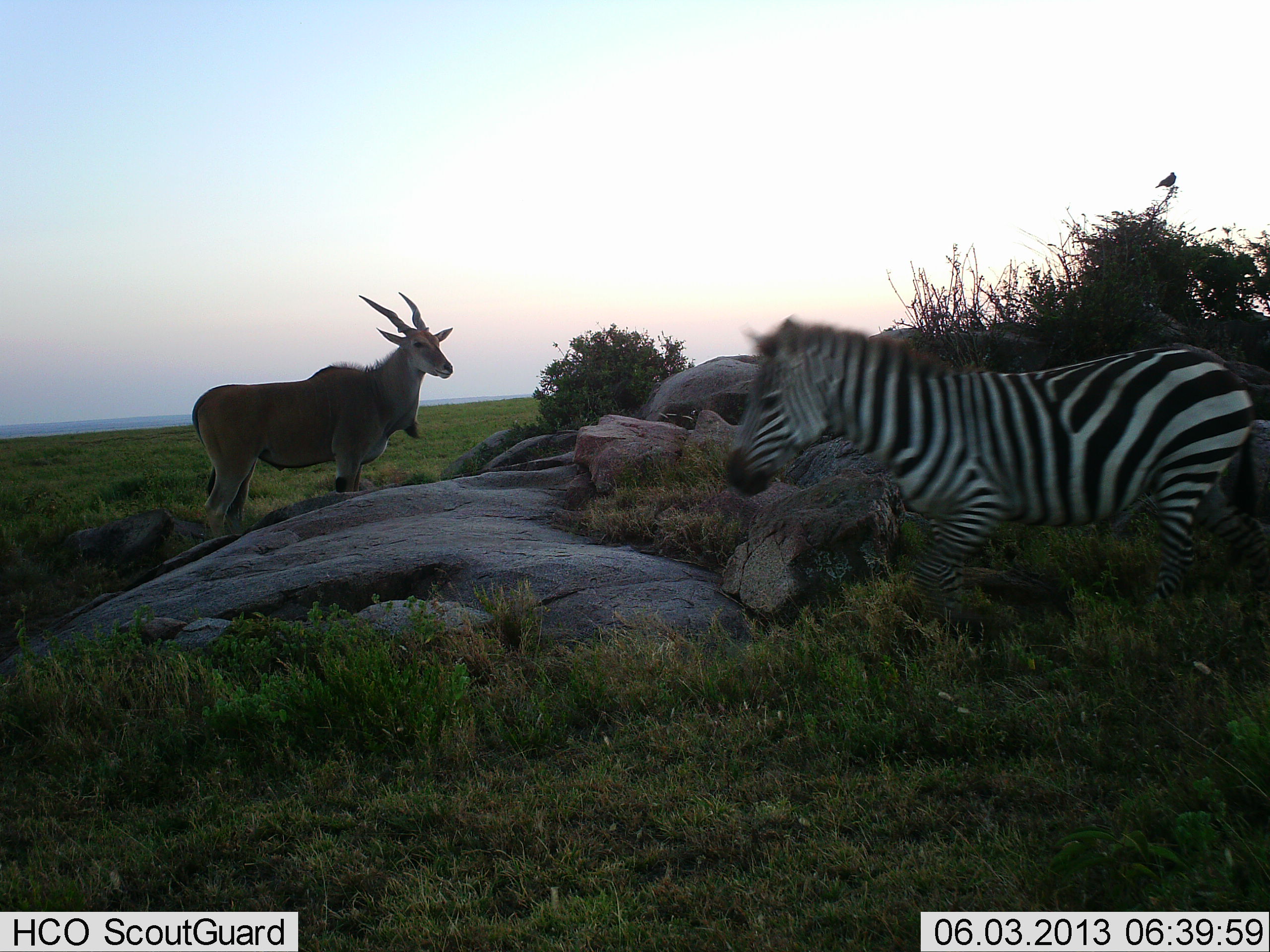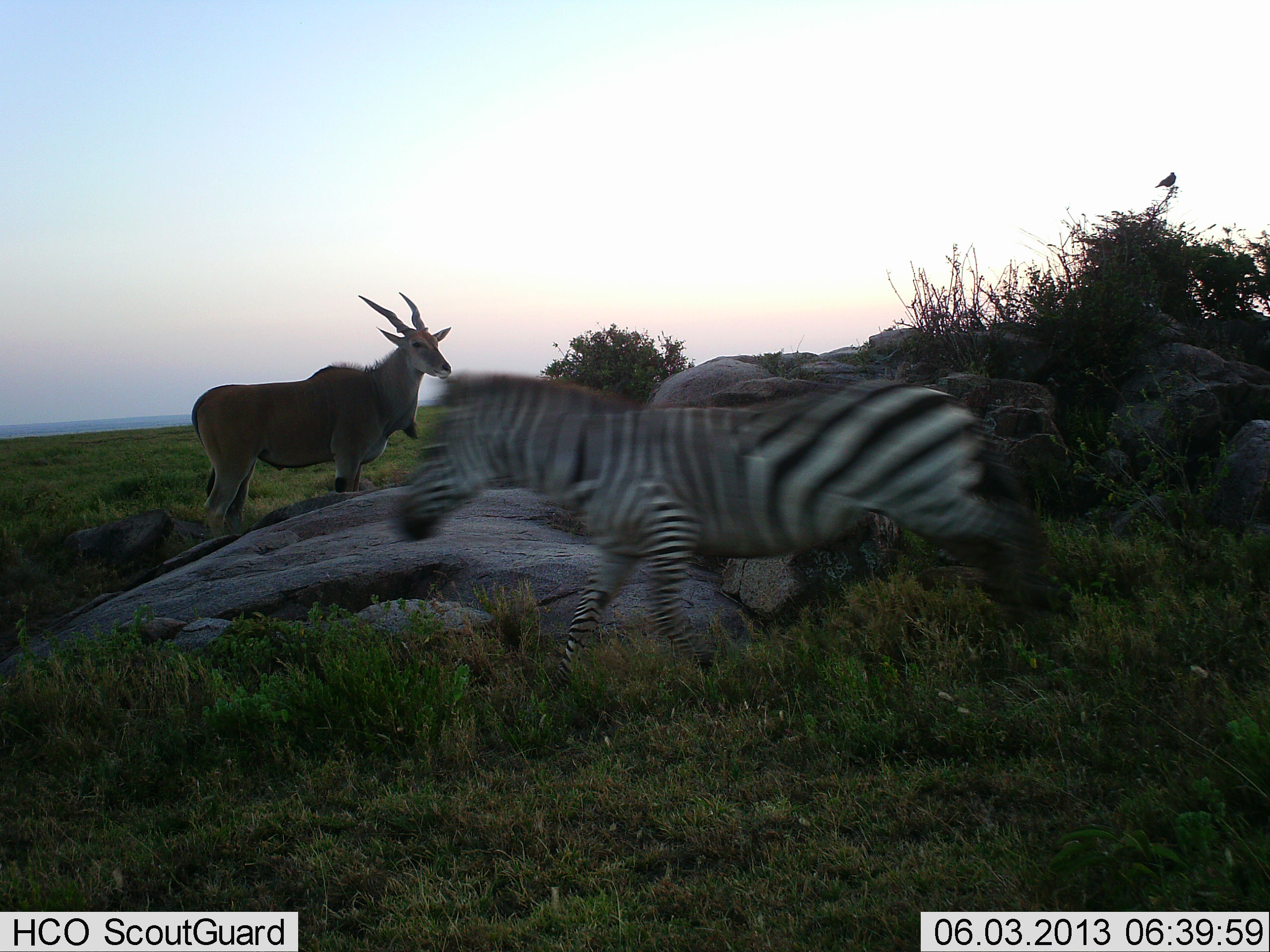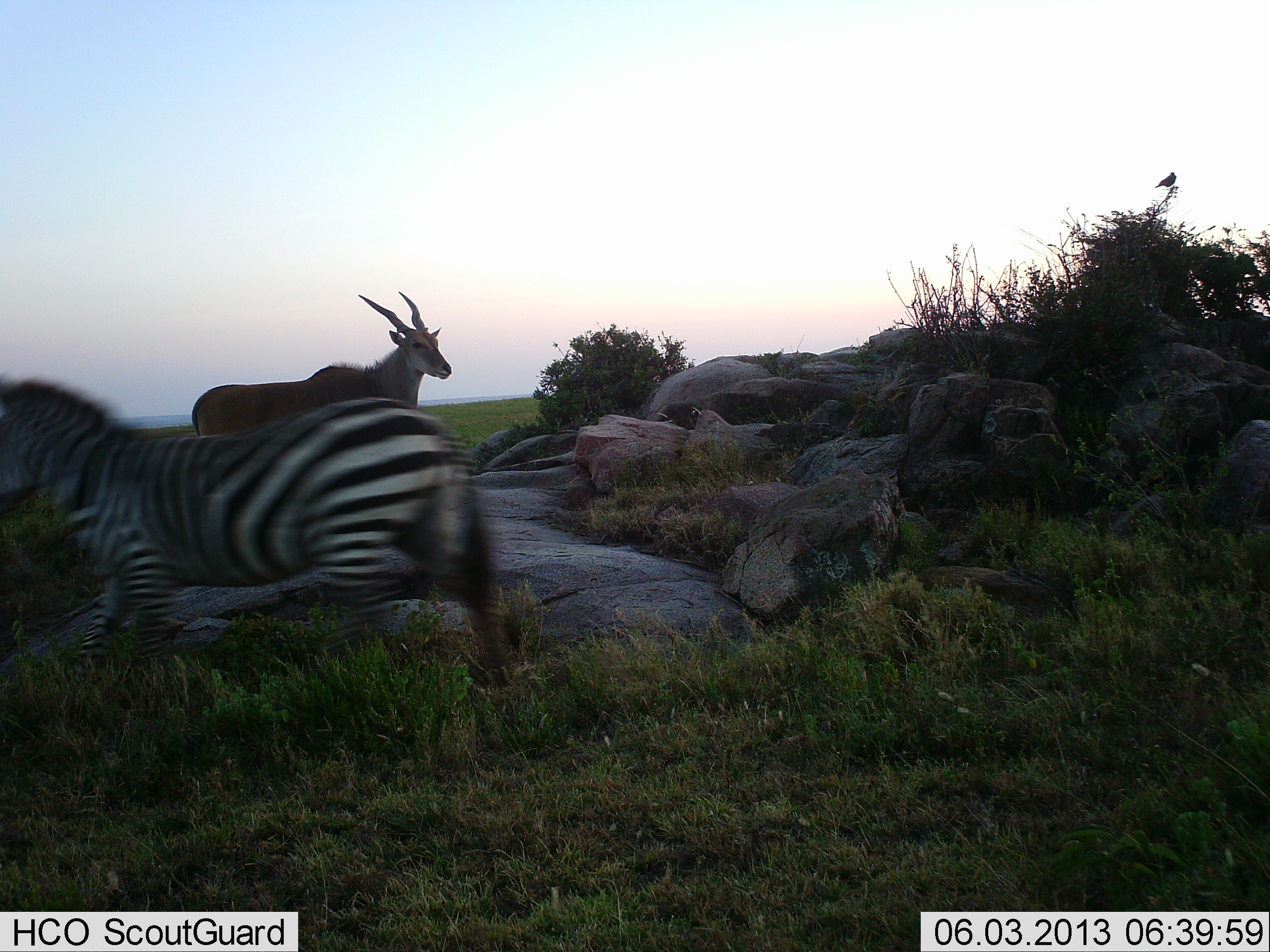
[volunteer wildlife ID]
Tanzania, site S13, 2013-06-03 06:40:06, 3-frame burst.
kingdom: Animalia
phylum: Chordata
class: Mammalia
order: Artiodactyla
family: Bovidae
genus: Tragelaphus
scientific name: Tragelaphus oryx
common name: eland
Eland (Tragelaphus oryx), count 1. Behavior (volunteer vote fractions): standing 100%, resting 0%, moving 0%, interacting 0%. Young present (vote fraction): 0%. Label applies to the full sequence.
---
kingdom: Animalia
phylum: Chordata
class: Mammalia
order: Perissodactyla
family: Equidae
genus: Equus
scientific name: Equus quagga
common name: plains zebra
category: zebra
Zebra (plains zebra) (Equus quagga), count 1. Behavior (volunteer vote fractions): standing 6%, resting 0%, moving 100%, interacting 0%. Young present (vote fraction): 0%. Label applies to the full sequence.